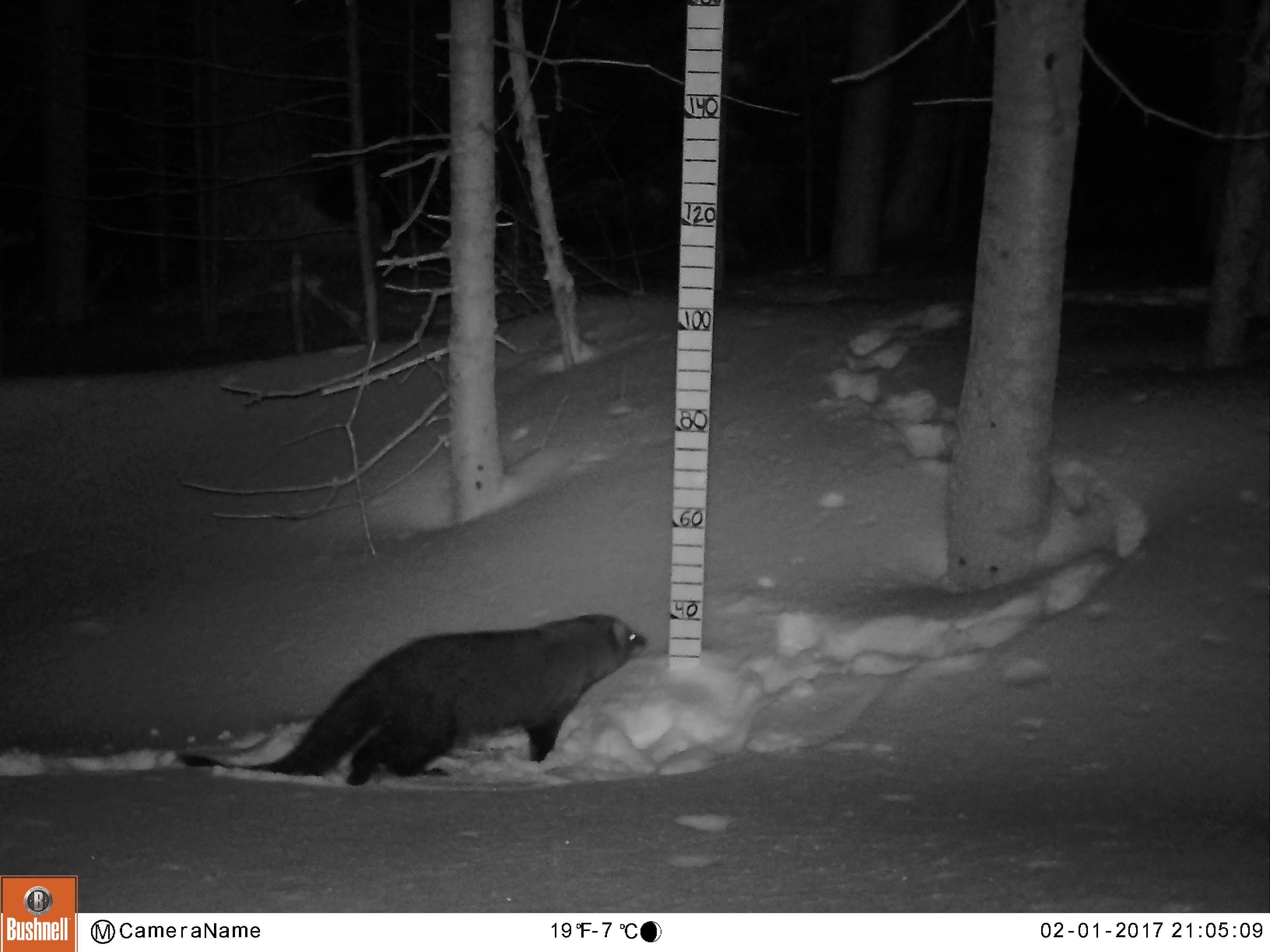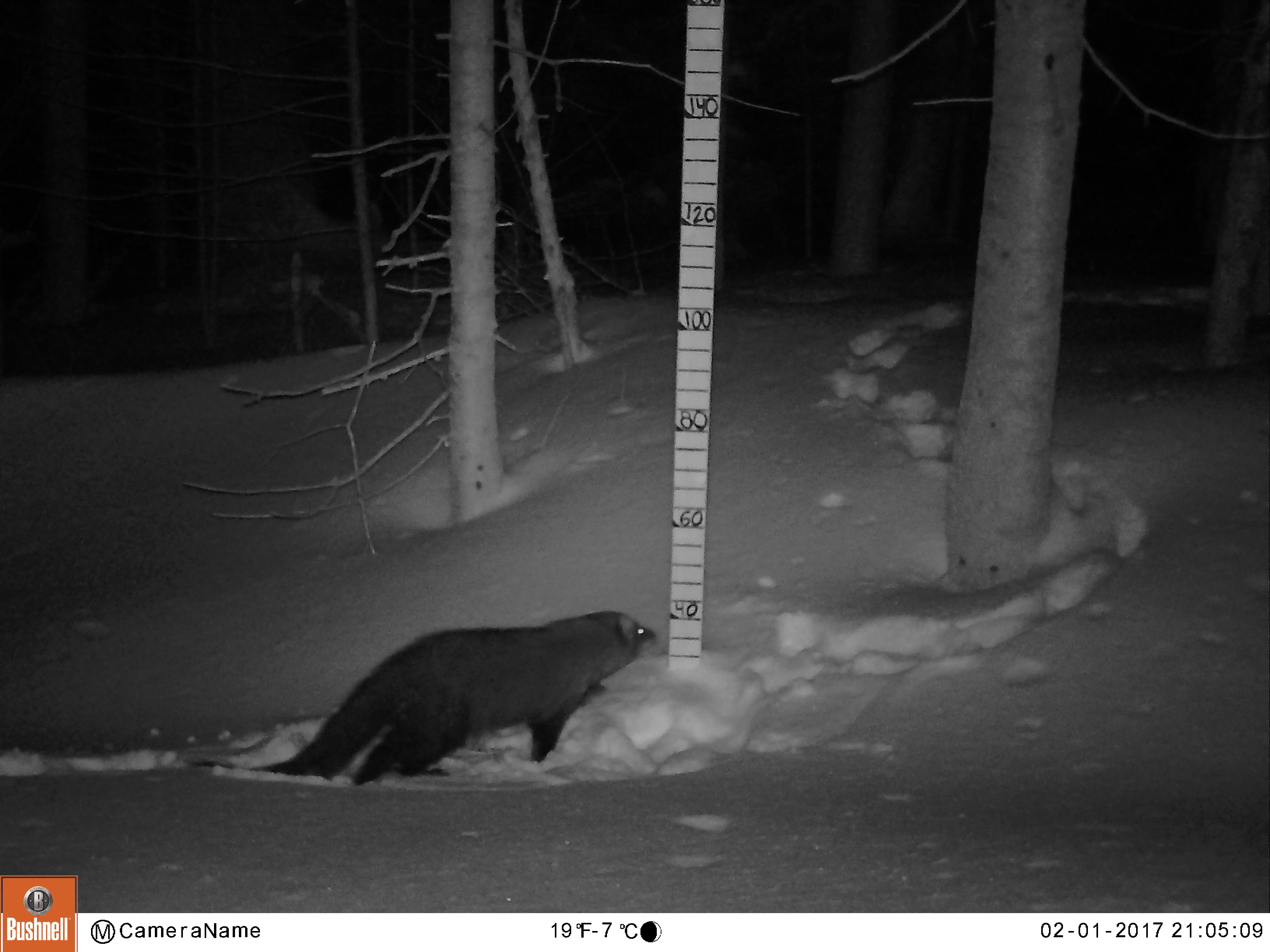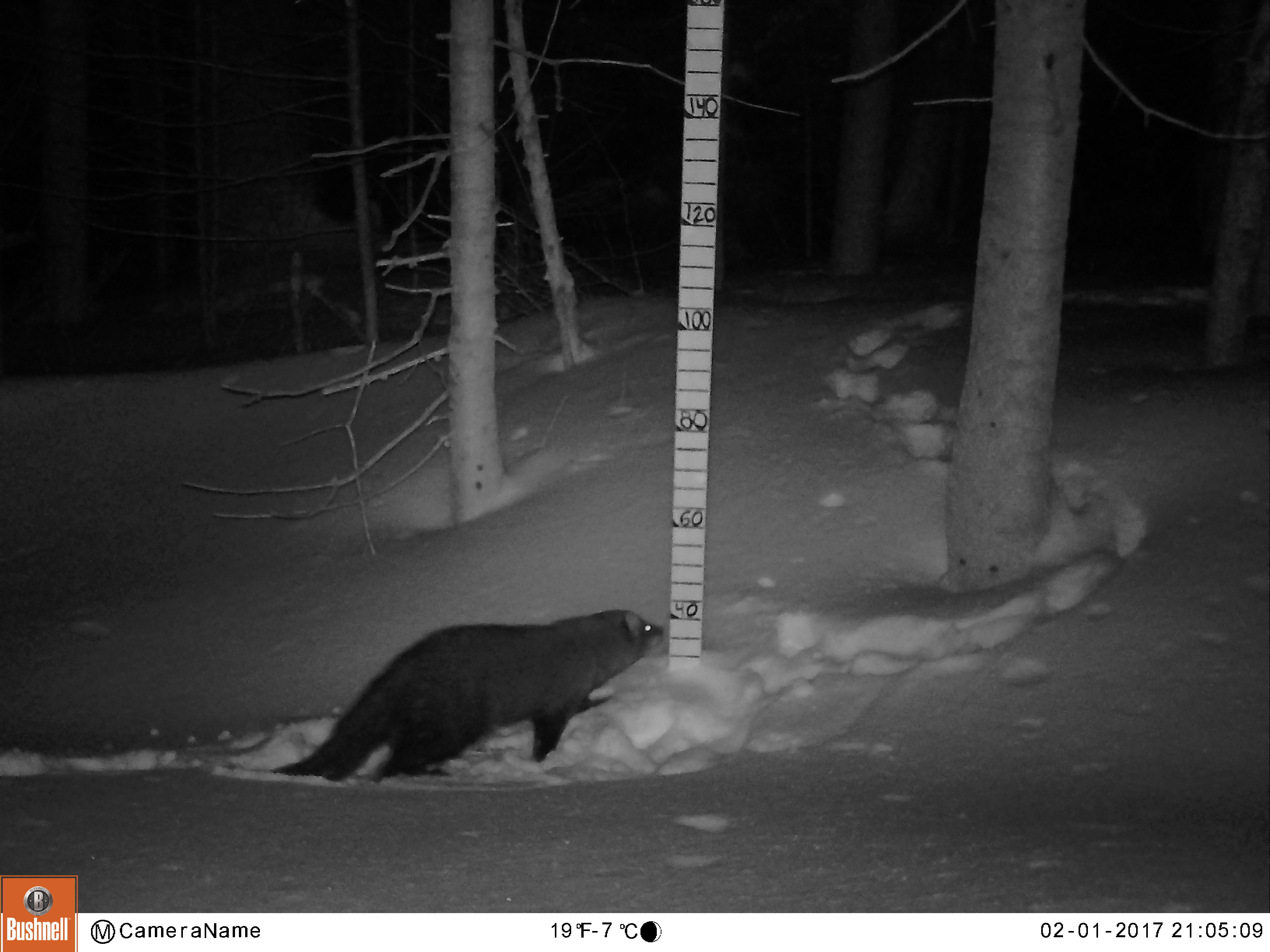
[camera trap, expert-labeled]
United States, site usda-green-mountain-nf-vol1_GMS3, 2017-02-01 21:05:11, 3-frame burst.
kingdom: Animalia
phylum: Chordata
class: Mammalia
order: Carnivora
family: Mustelidae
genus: Pekania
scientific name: Pekania pennanti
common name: fisher